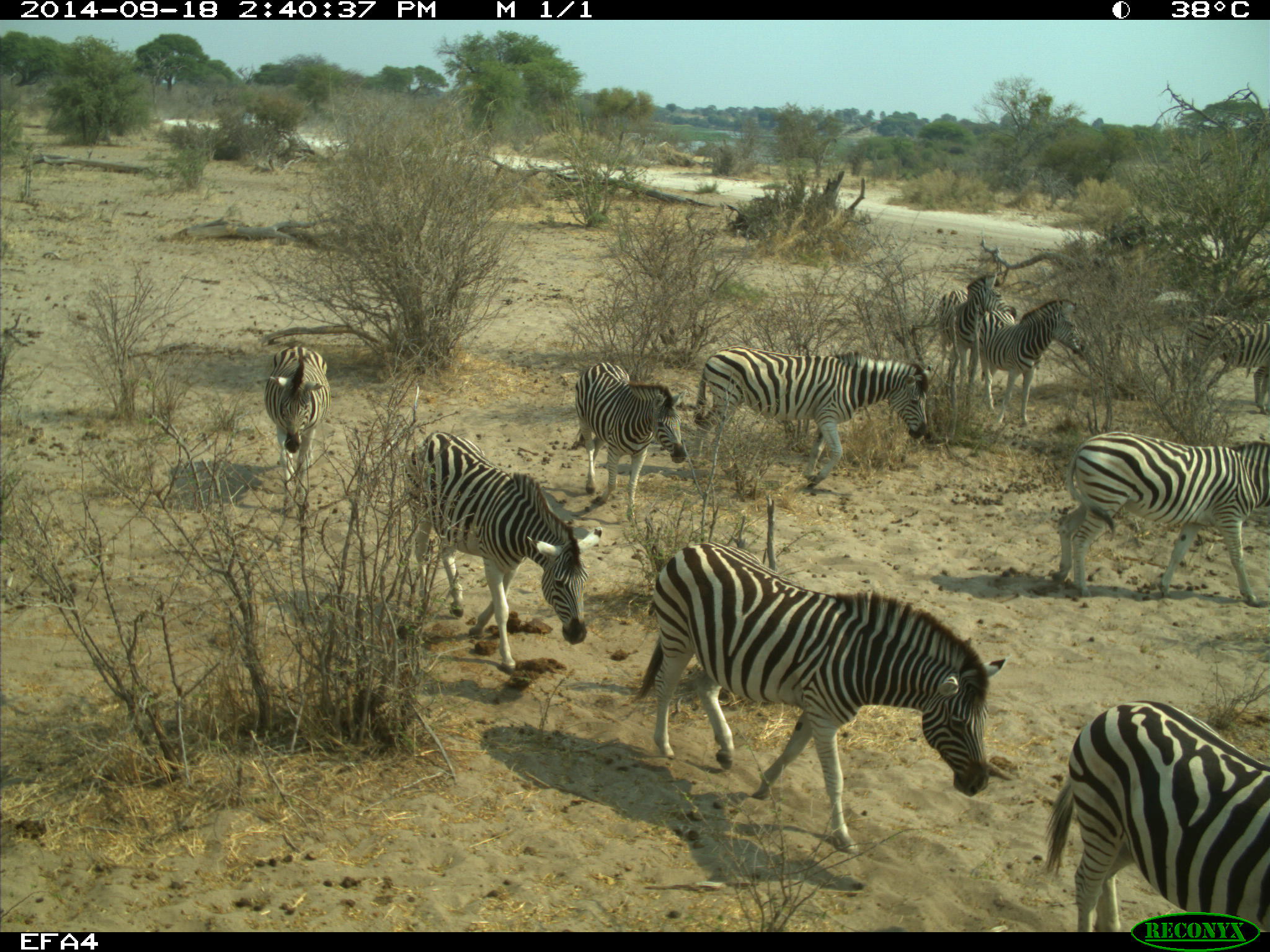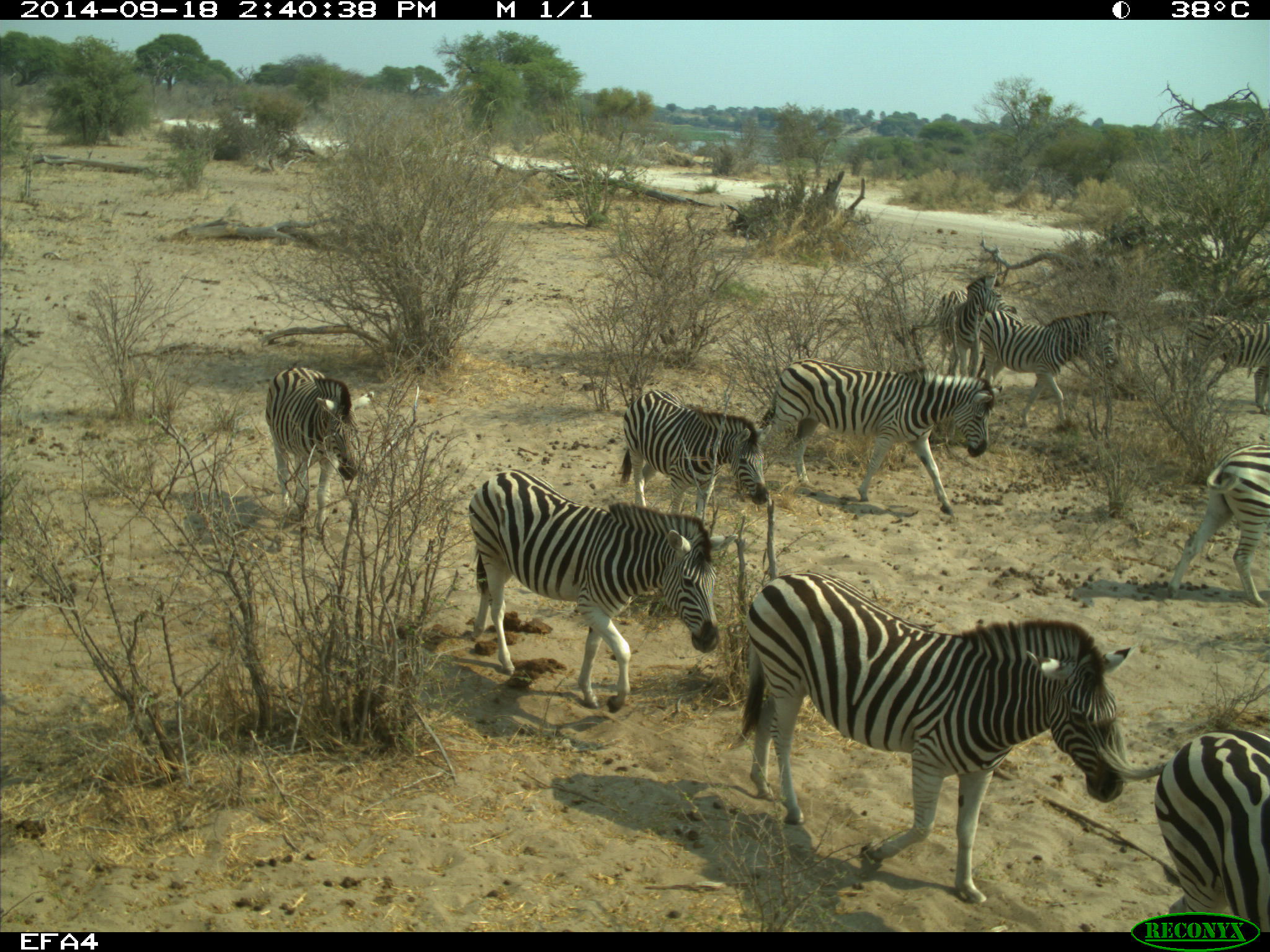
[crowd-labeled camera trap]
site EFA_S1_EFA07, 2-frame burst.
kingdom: Animalia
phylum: Chordata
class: Mammalia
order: Perissodactyla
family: Equidae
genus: Equus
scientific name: Equus quagga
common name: plains zebra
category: zebraplains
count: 10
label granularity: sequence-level